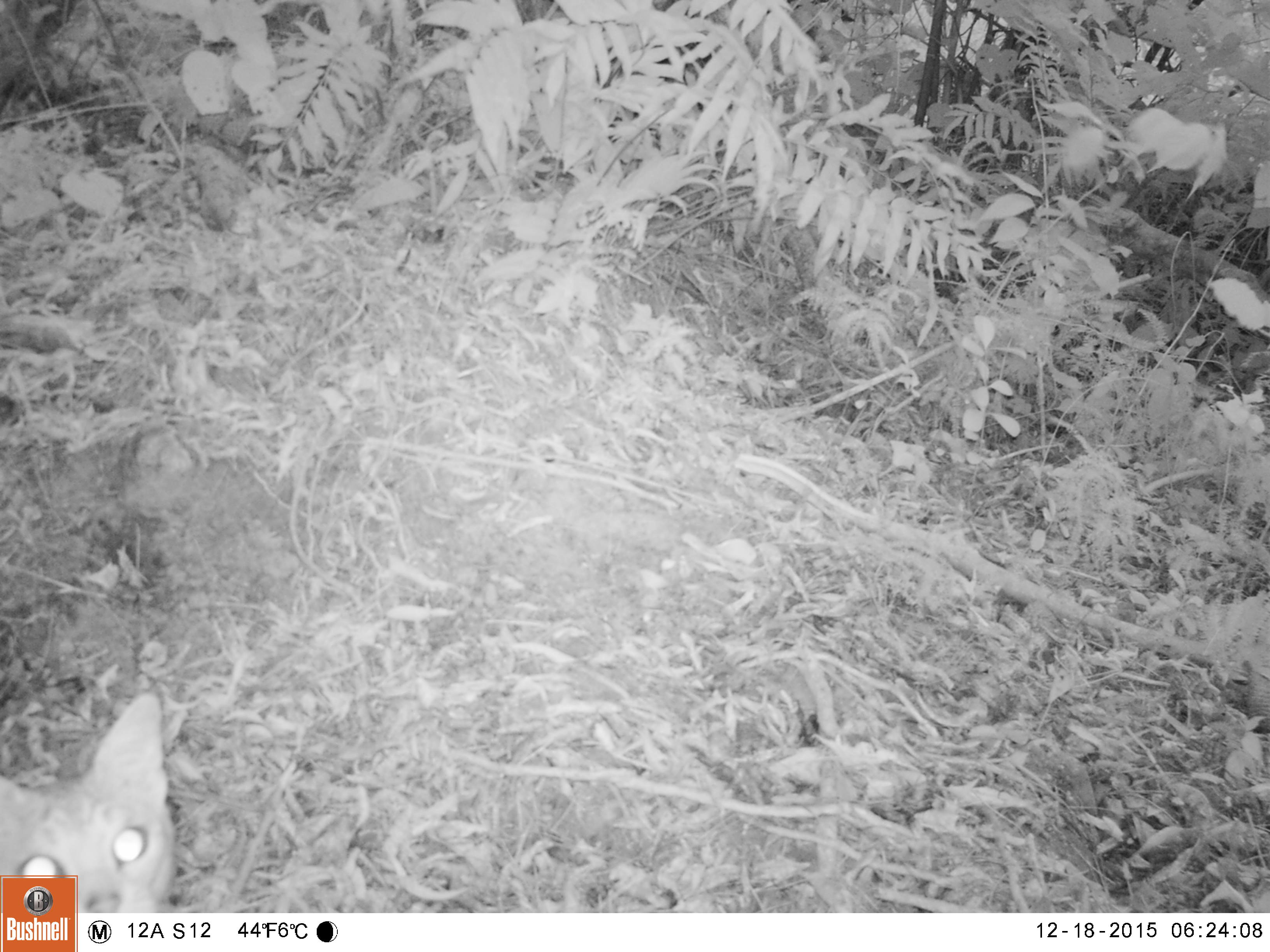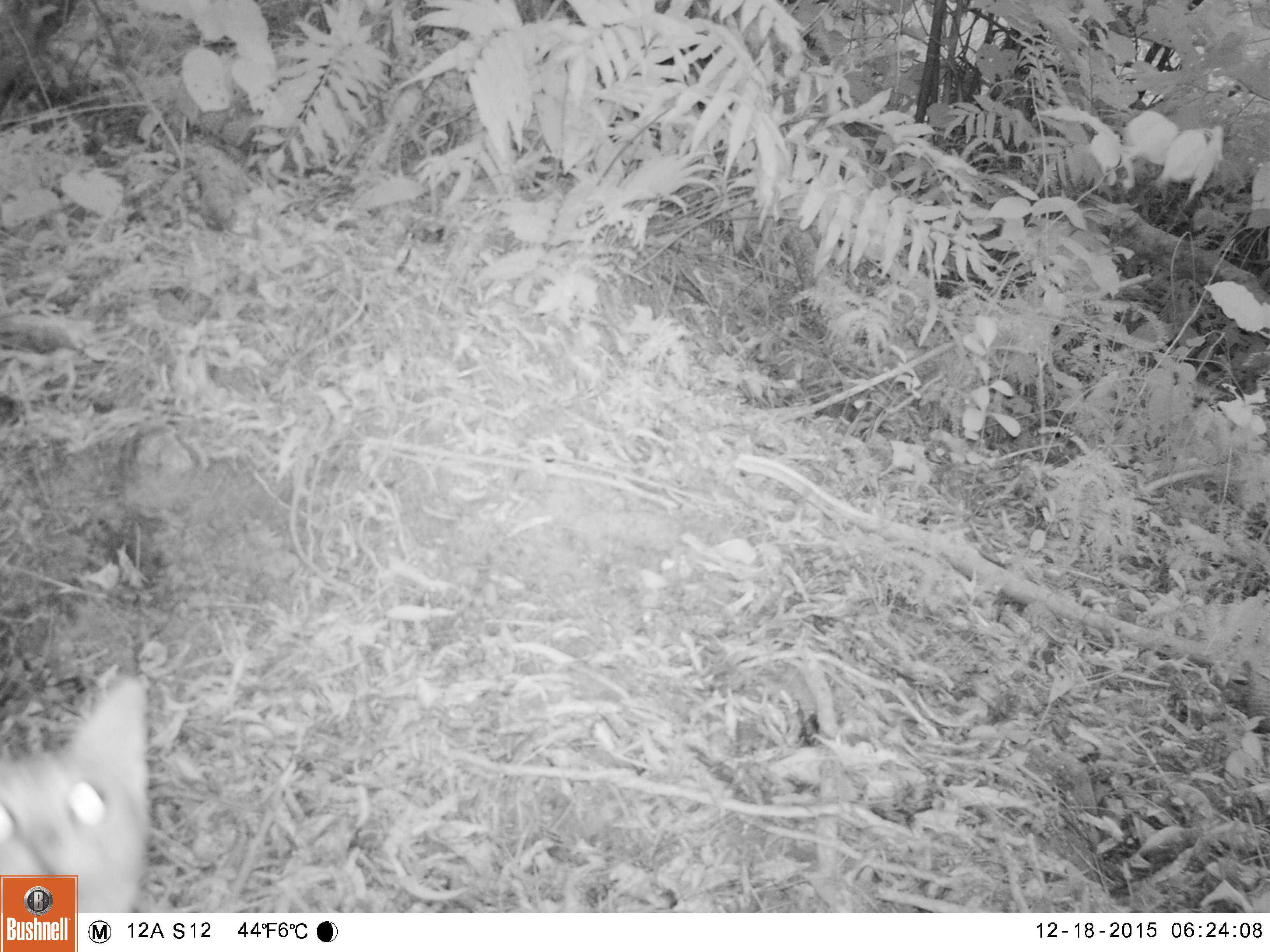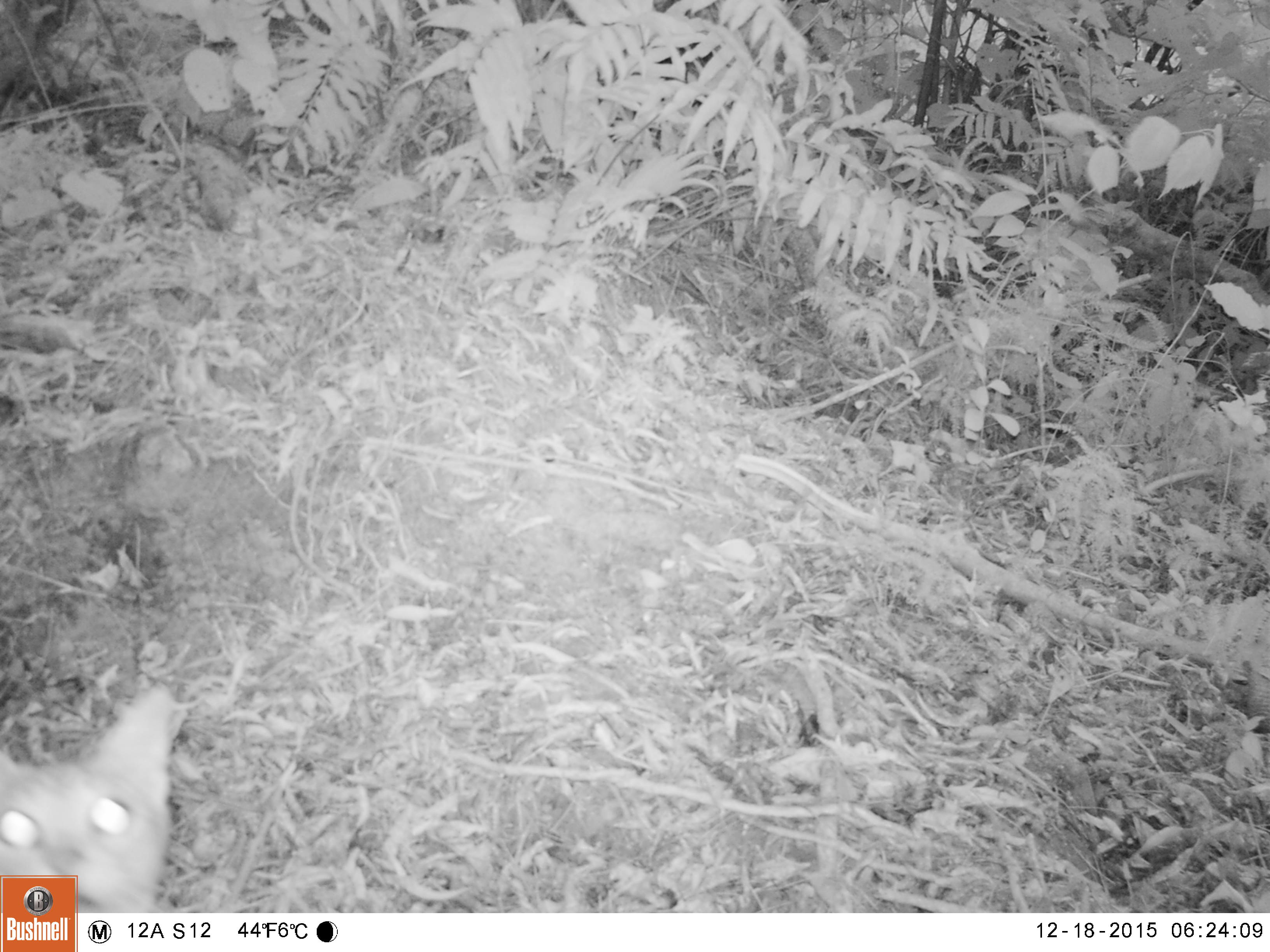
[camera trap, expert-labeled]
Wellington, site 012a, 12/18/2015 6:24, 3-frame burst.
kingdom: Animalia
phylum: Chordata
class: Mammalia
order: Carnivora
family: Felidae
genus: Felis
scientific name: Felis catus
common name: cat